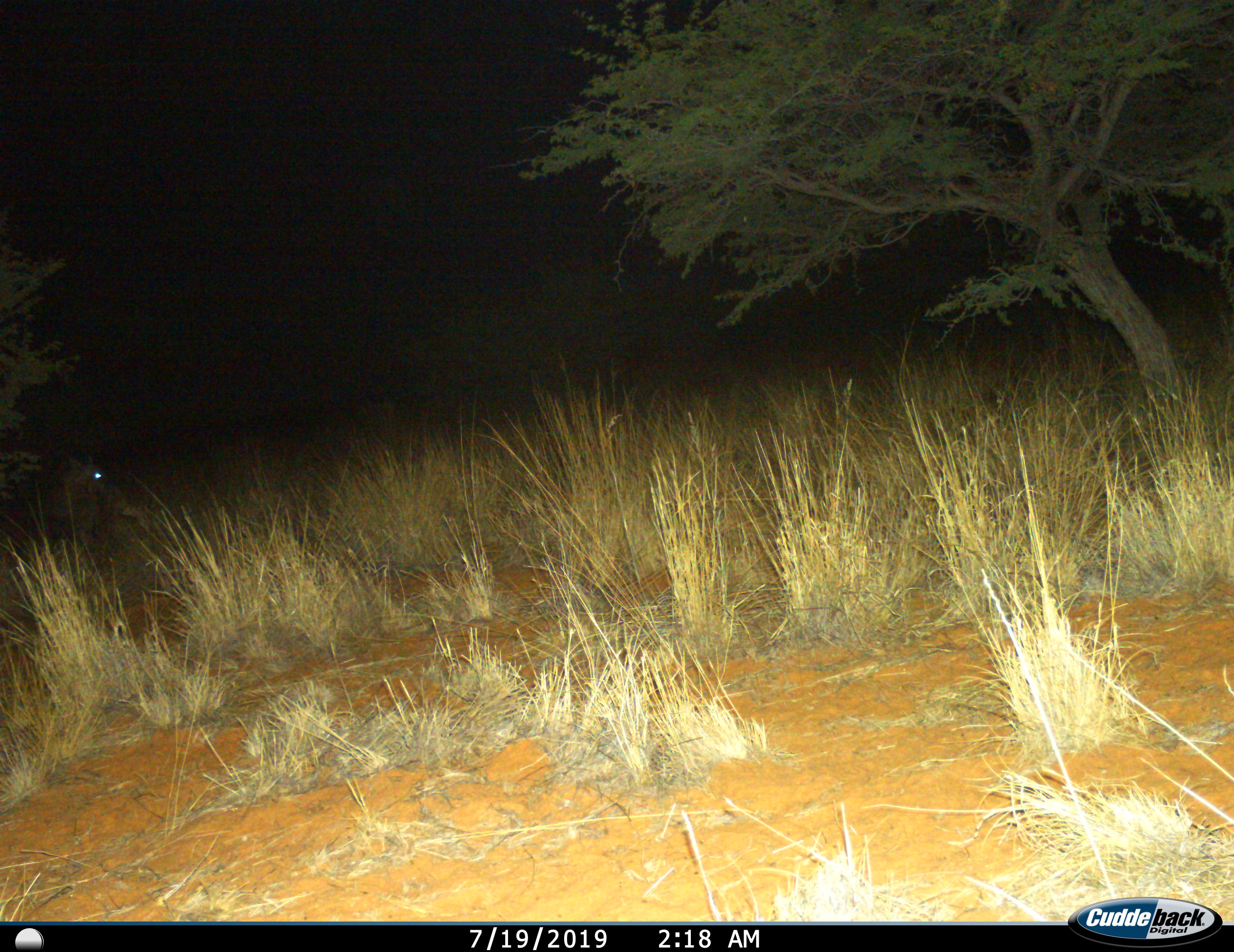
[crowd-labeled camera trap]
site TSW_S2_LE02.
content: unidentified animal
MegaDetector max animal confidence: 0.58